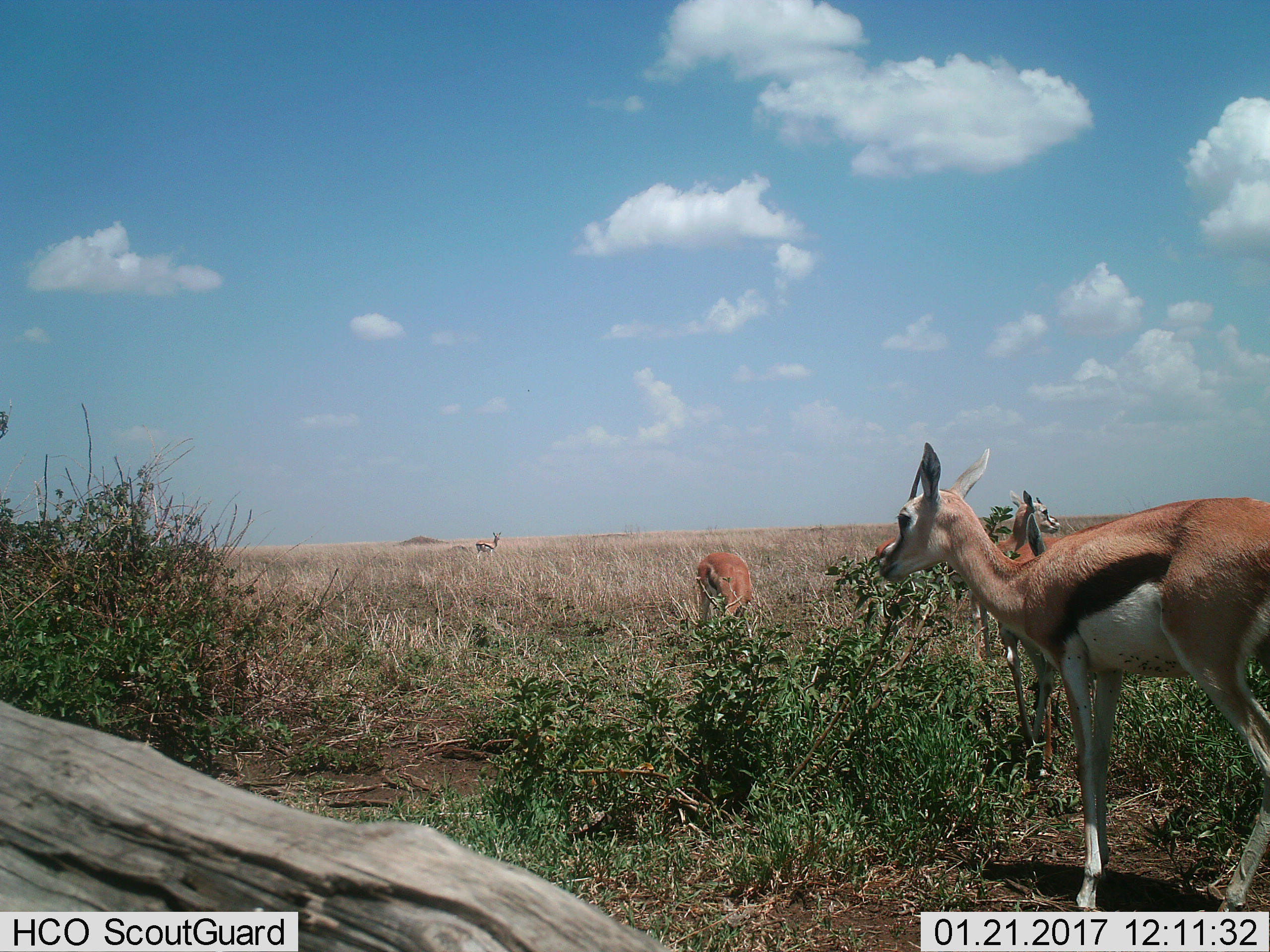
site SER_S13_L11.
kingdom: Animalia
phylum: Chordata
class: Mammalia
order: Artiodactyla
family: Bovidae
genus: Eudorcas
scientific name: Eudorcas thomsonii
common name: thomson's gazelle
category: gazellethomsons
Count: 5.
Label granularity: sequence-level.